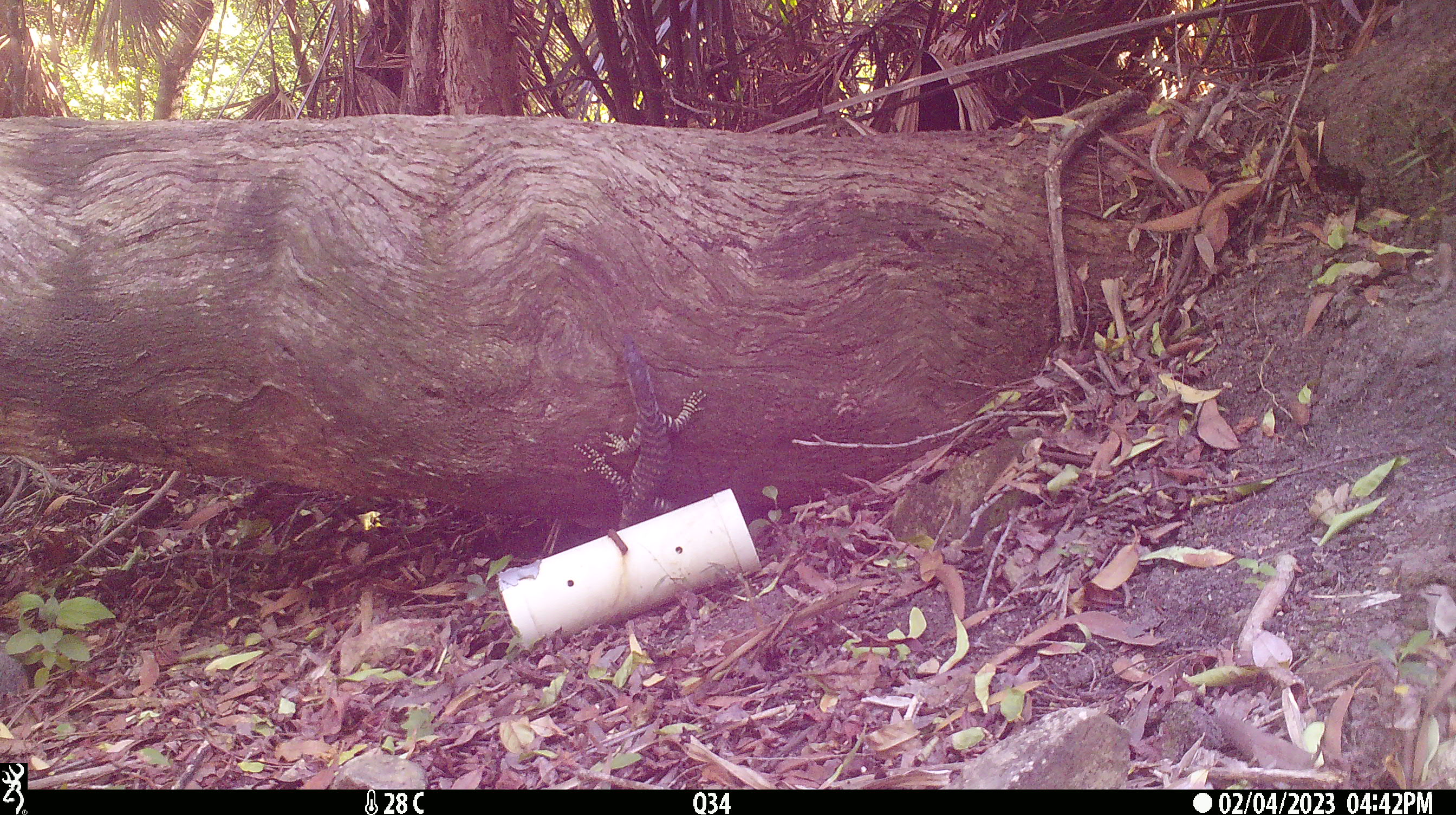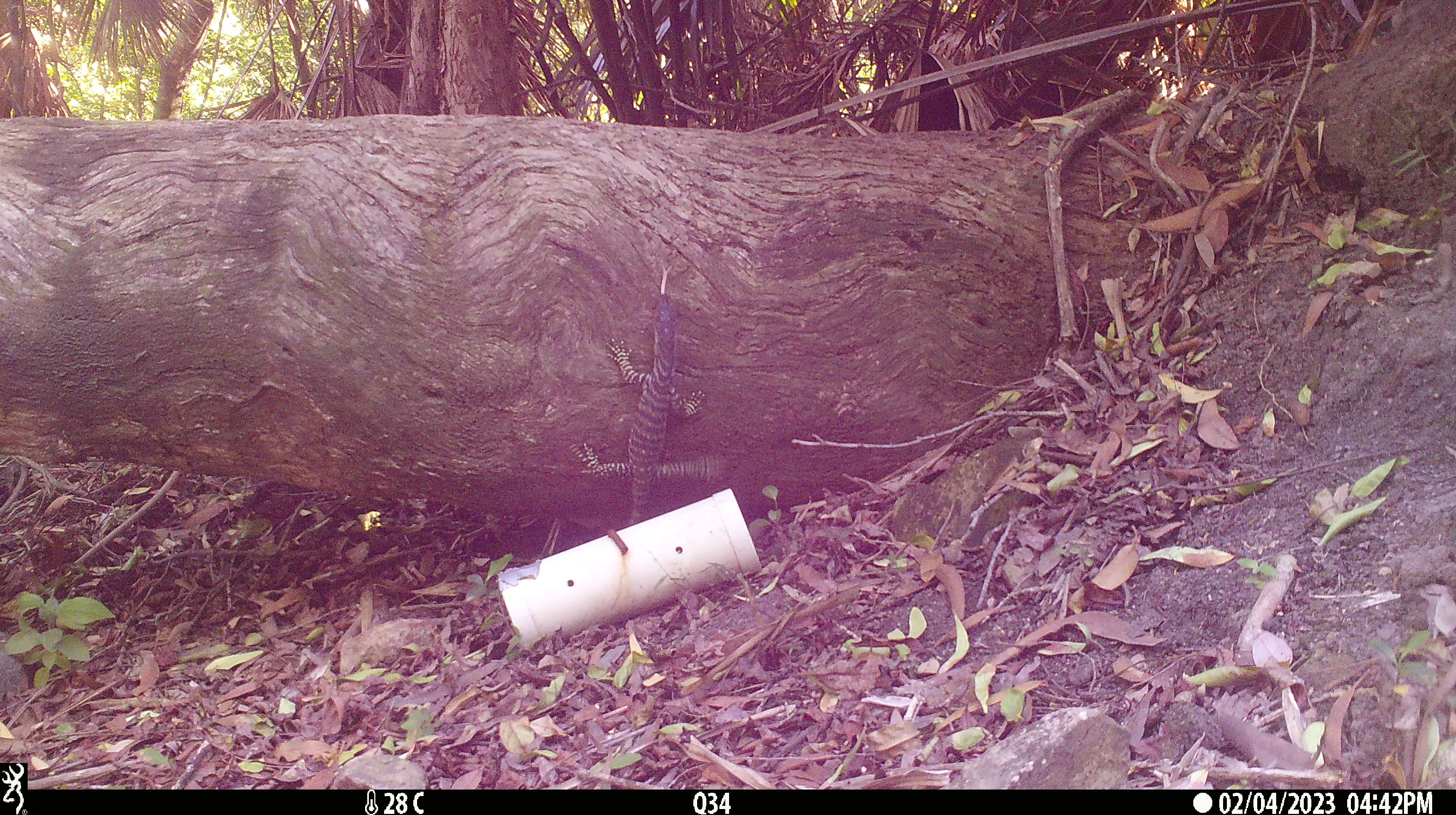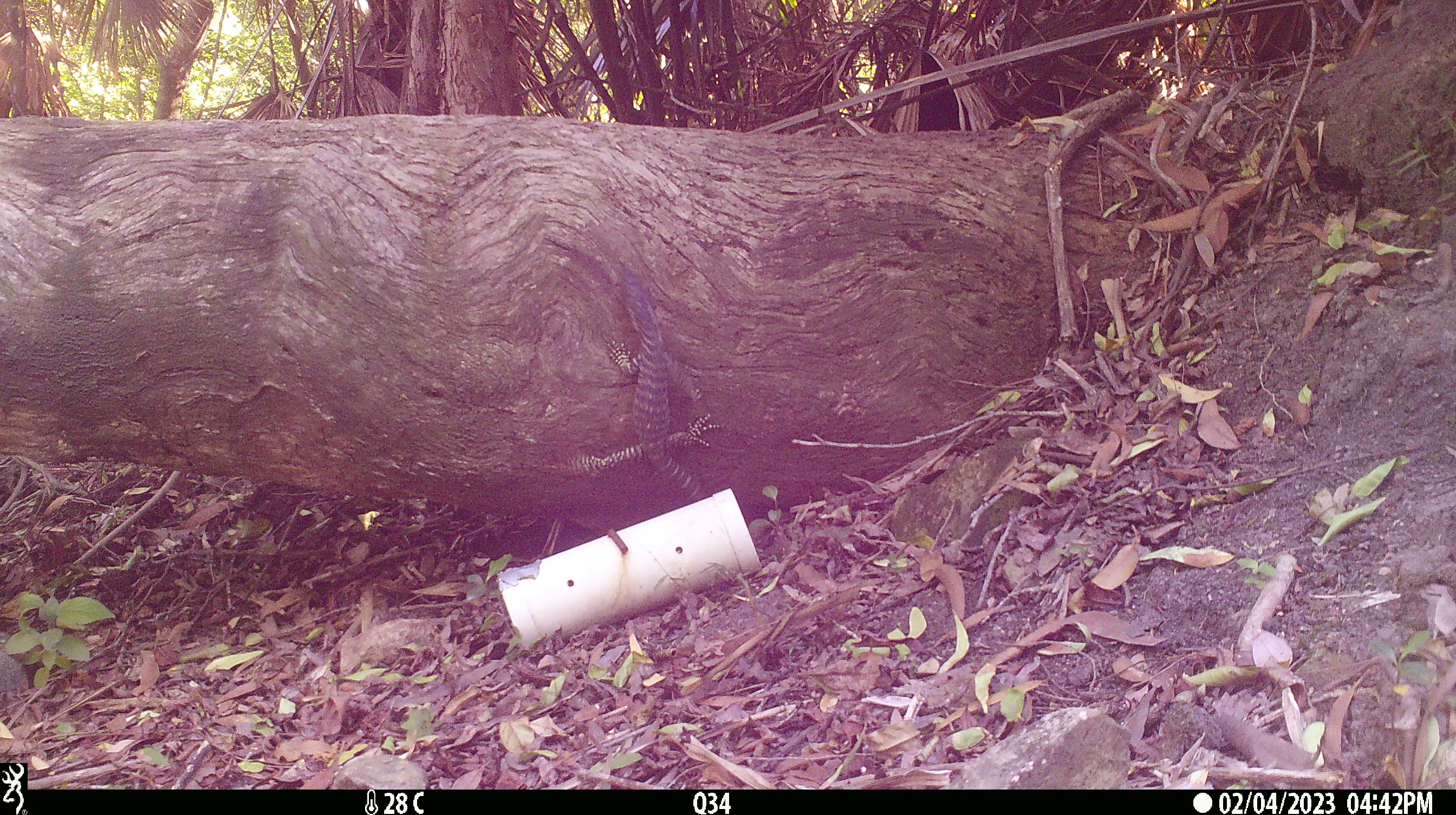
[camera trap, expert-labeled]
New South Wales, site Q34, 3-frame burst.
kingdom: Animalia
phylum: Chordata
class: Reptilia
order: Squamata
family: Varanidae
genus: Varanus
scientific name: Varanus varius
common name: lace monitor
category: goanna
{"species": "goanna (lace monitor) (Varanus varius)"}